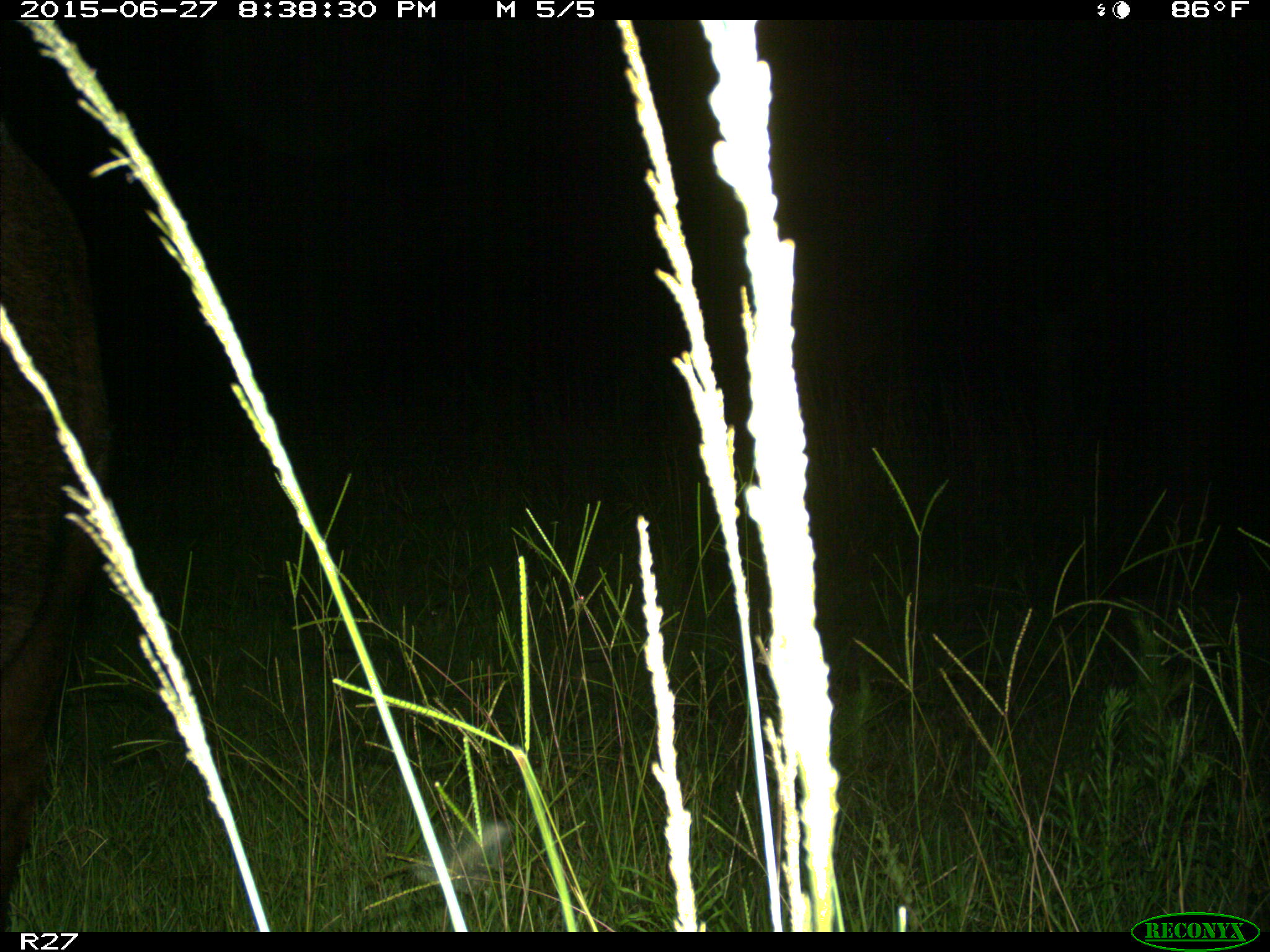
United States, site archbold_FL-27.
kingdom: Animalia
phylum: Chordata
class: Mammalia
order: Artiodactyla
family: Bovidae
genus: Bos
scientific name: Bos taurus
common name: domestic cow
Bos taurus (domestic cow).